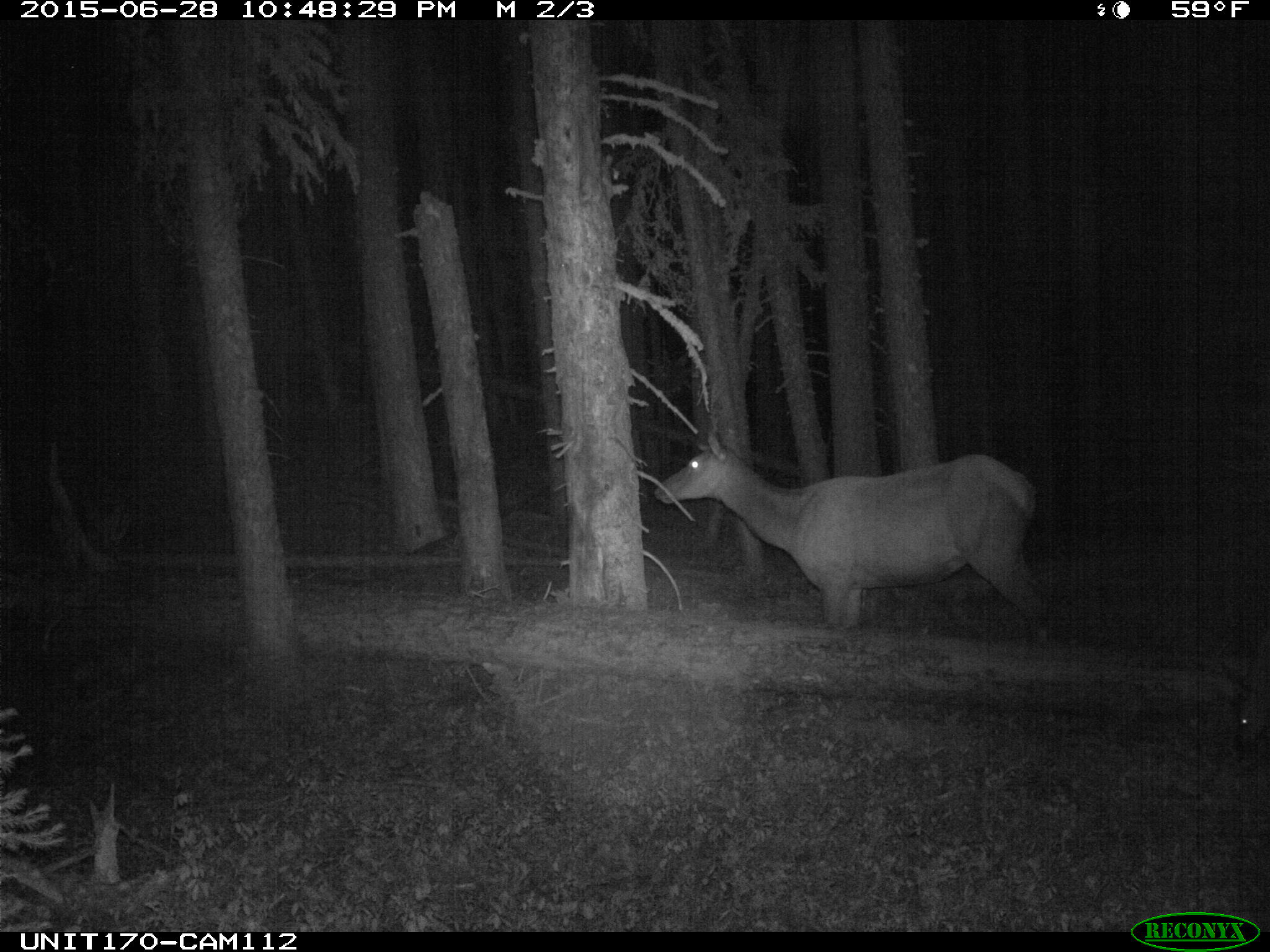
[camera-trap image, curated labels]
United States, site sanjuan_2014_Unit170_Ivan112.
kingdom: Animalia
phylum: Chordata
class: Mammalia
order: Artiodactyla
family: Cervidae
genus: Cervus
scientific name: Cervus elaphus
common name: red deer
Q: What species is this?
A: Cervus elaphus (red deer).